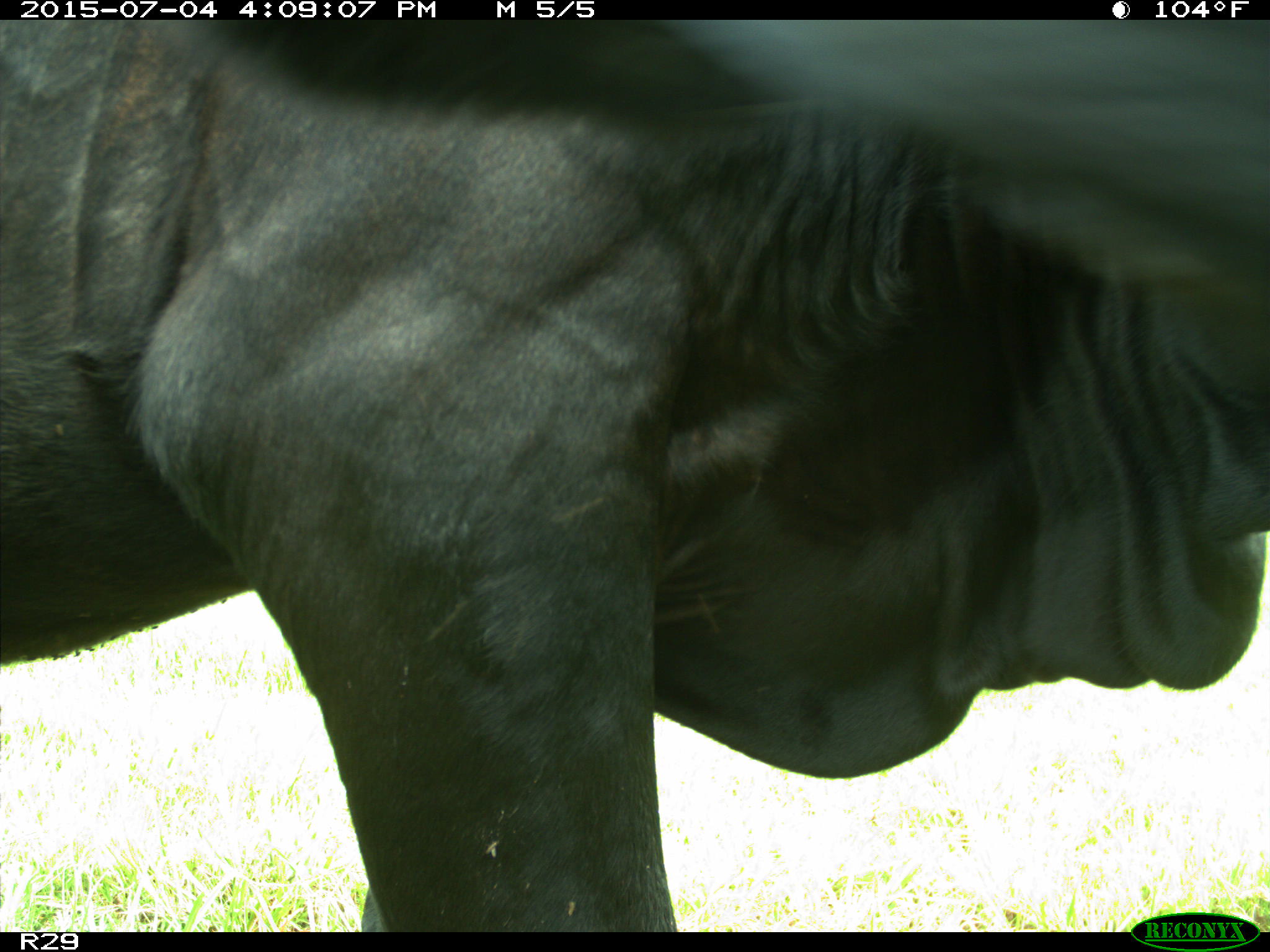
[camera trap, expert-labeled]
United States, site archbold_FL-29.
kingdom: Animalia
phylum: Chordata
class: Mammalia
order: Artiodactyla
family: Bovidae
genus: Bos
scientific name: Bos taurus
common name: domestic cow